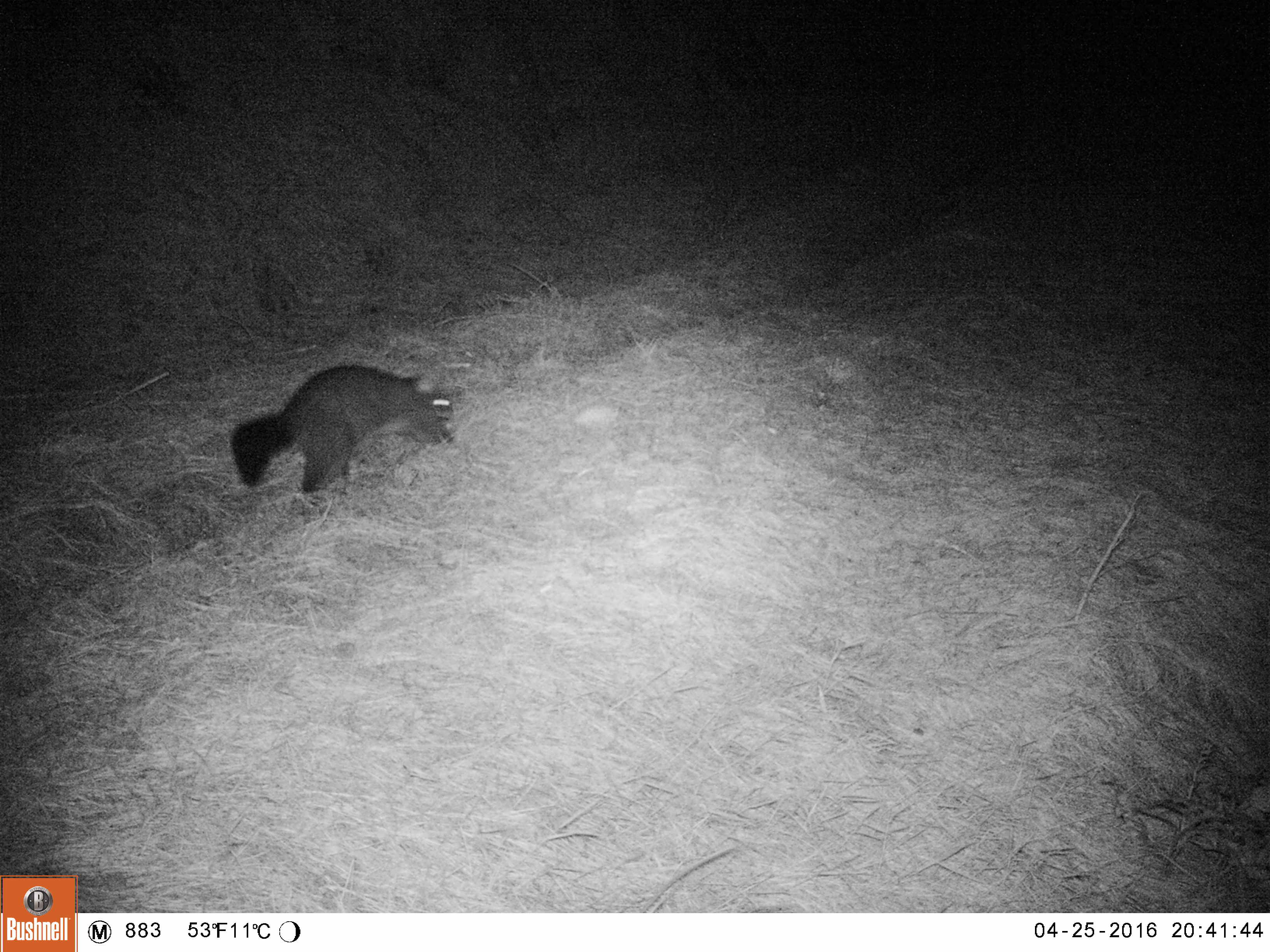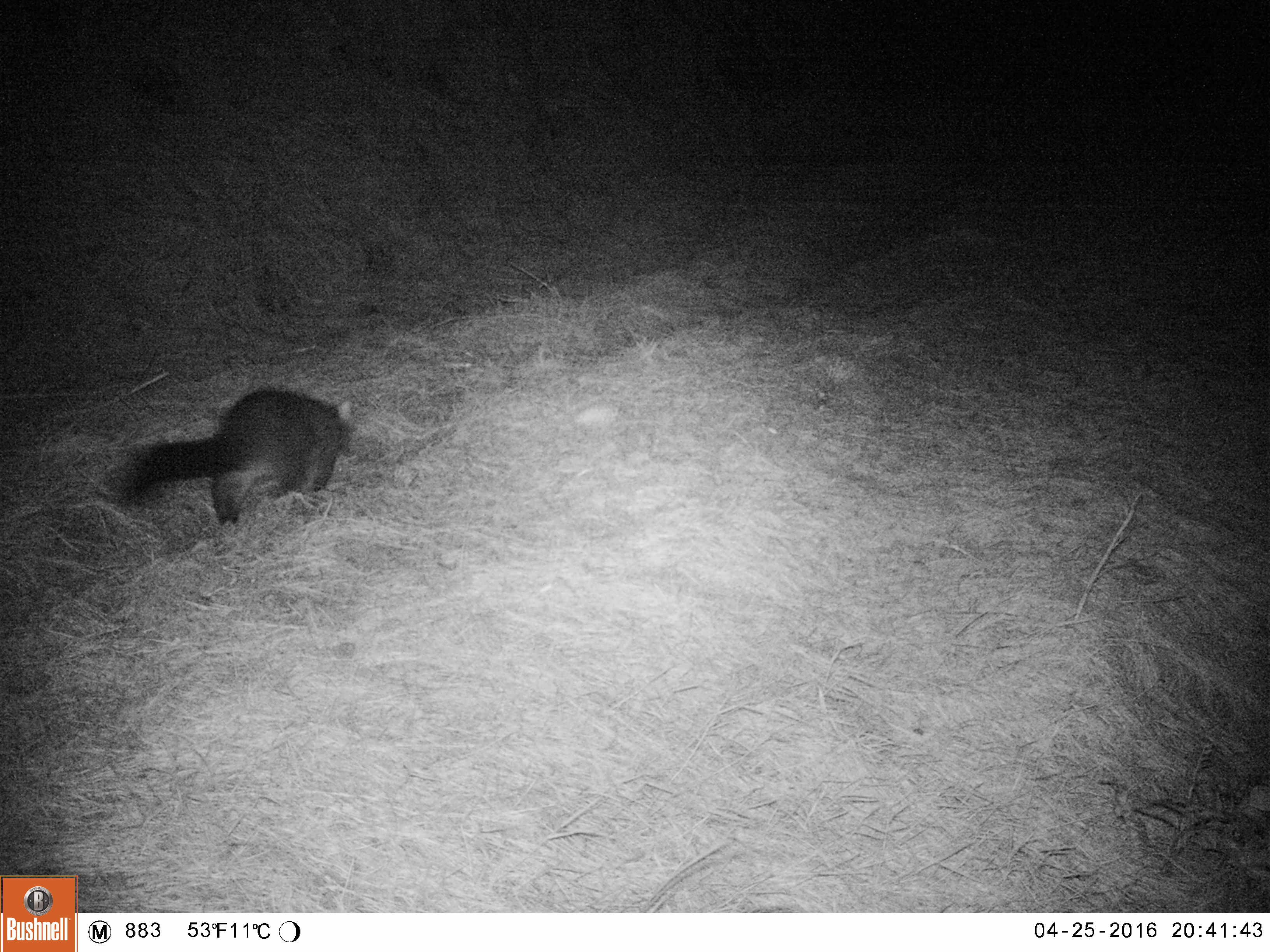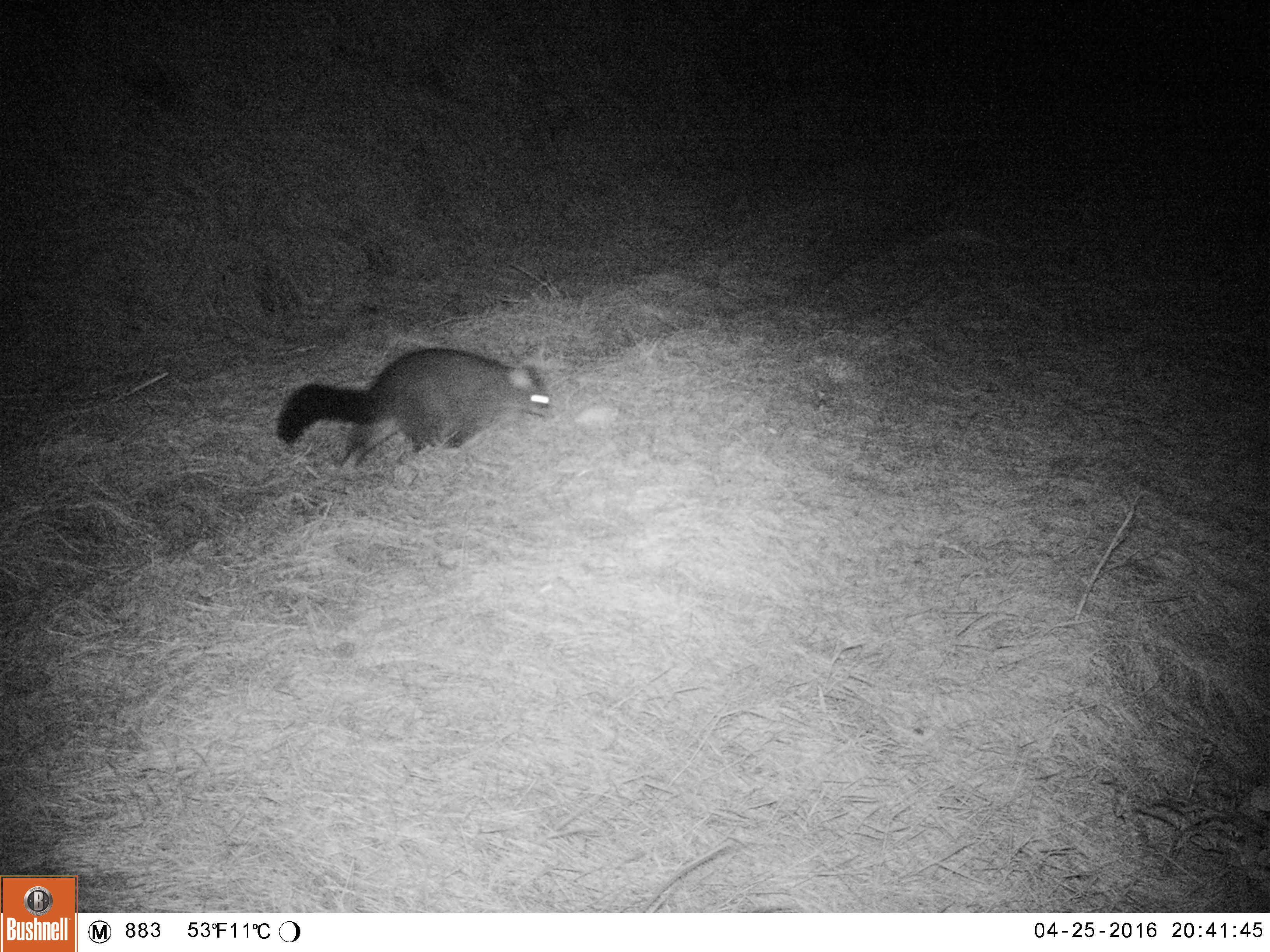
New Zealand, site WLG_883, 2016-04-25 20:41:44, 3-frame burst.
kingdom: Animalia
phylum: Chordata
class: Mammalia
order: Diprotodontia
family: Phalangeridae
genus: Trichosurus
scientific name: Trichosurus vulpecula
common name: common brushtail possum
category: possum